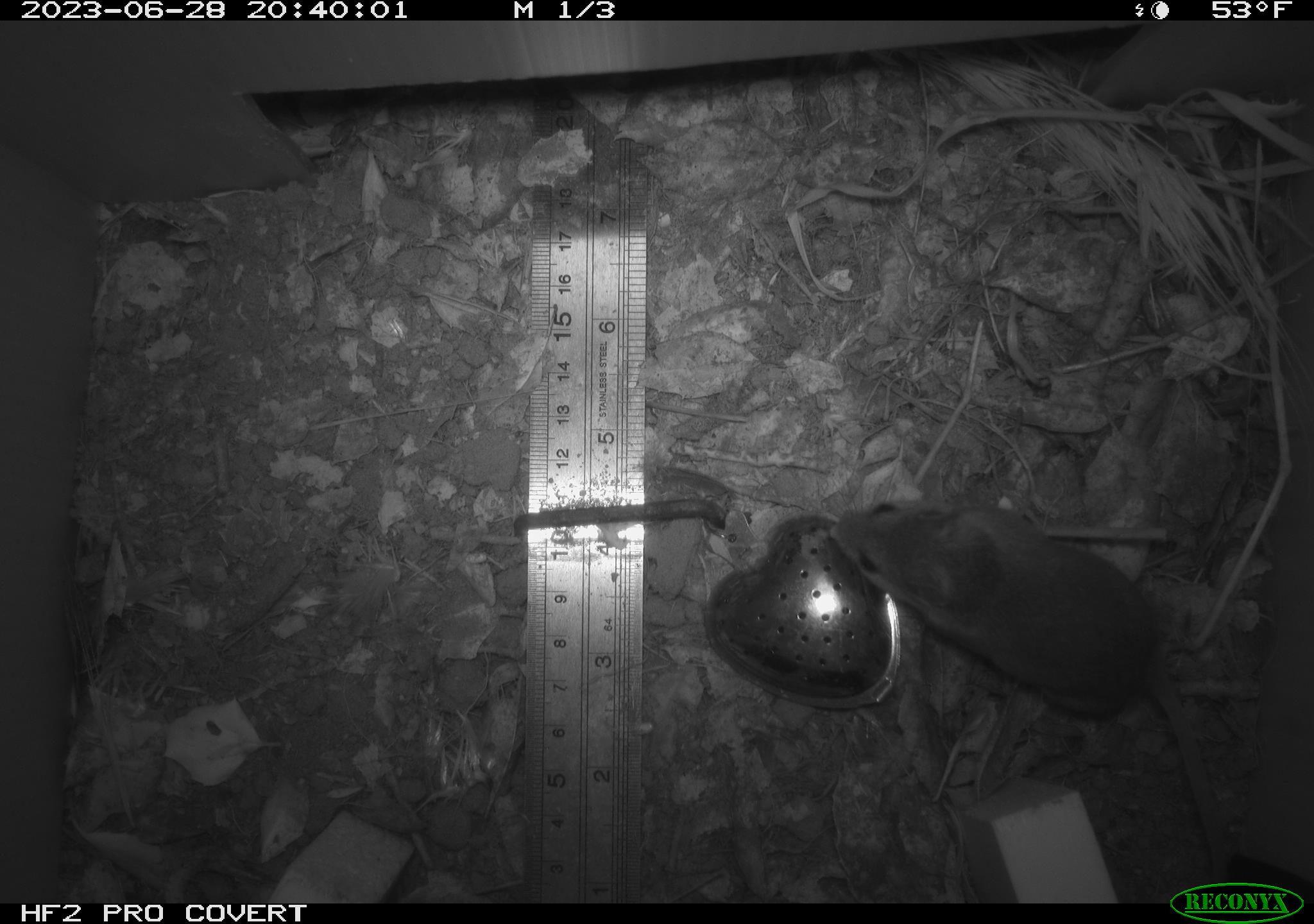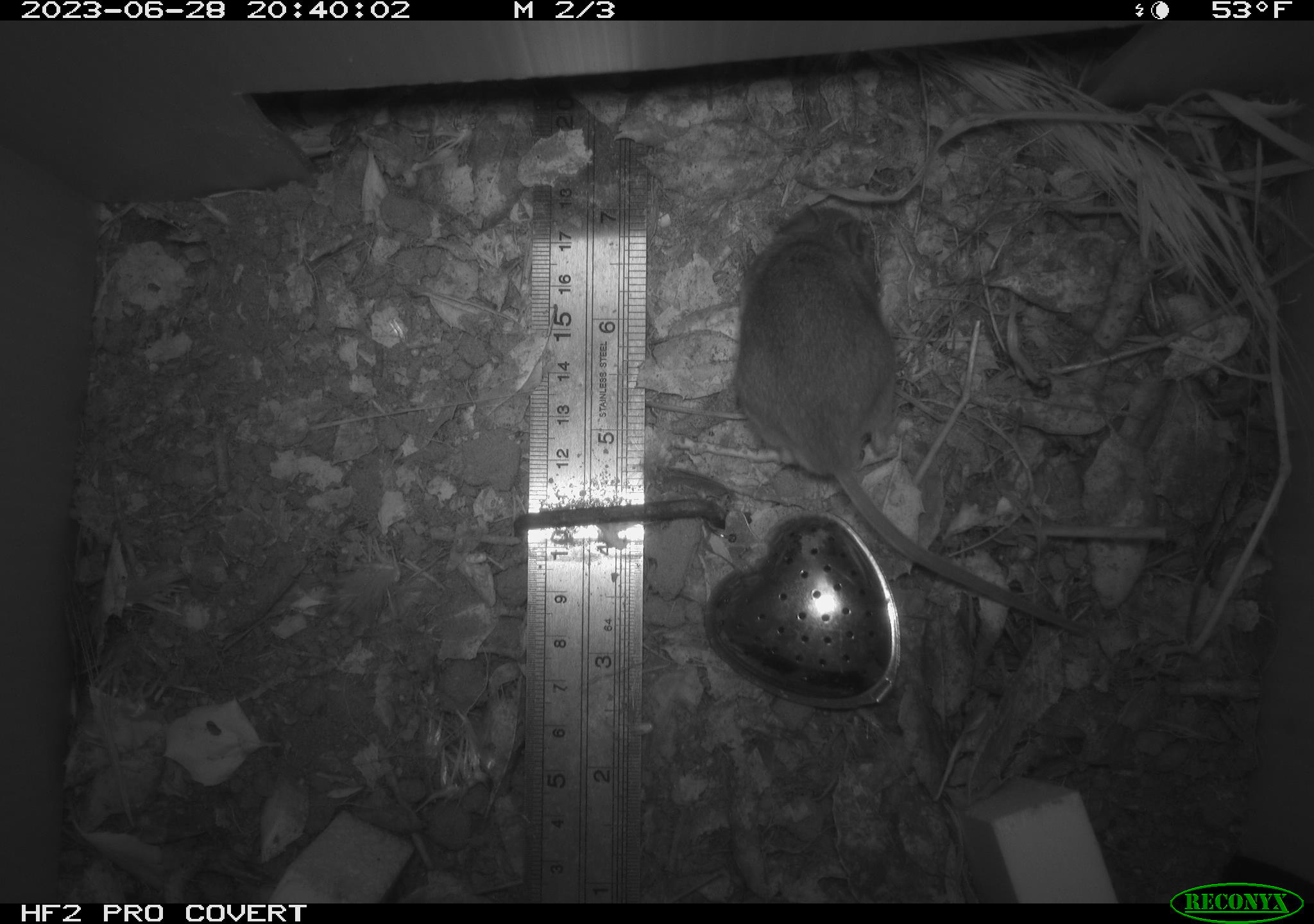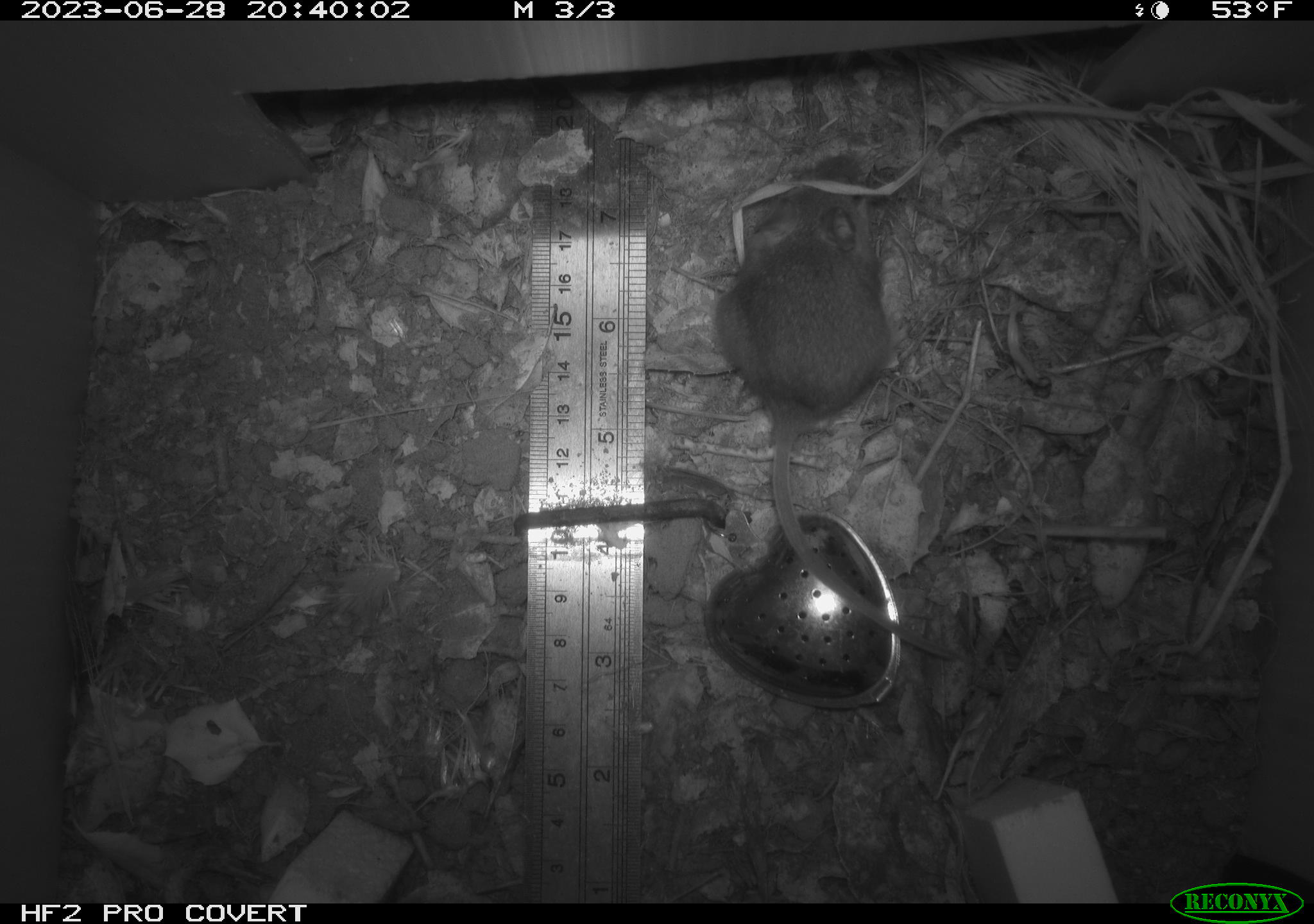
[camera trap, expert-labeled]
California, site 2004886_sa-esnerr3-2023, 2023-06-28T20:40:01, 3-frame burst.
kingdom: Animalia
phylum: Chordata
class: Mammalia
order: Rodentia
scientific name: Rodentia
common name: mouse species